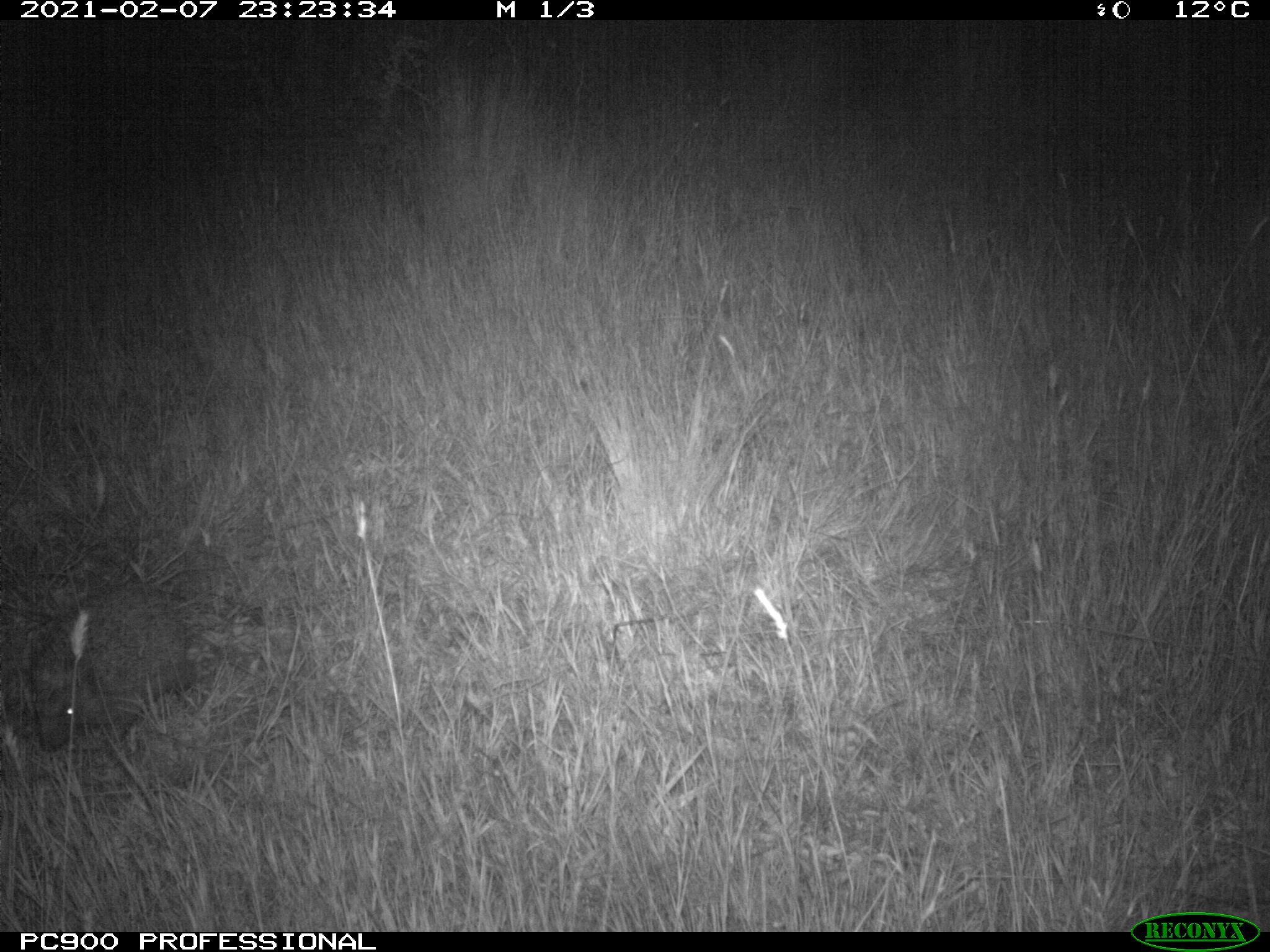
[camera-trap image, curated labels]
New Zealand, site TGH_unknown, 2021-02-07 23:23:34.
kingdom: Animalia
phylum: Chordata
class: Mammalia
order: Eulipotyphla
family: Erinaceidae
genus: Erinaceus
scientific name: Erinaceus europaeus europaeus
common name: european hedgehog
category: hedgehog